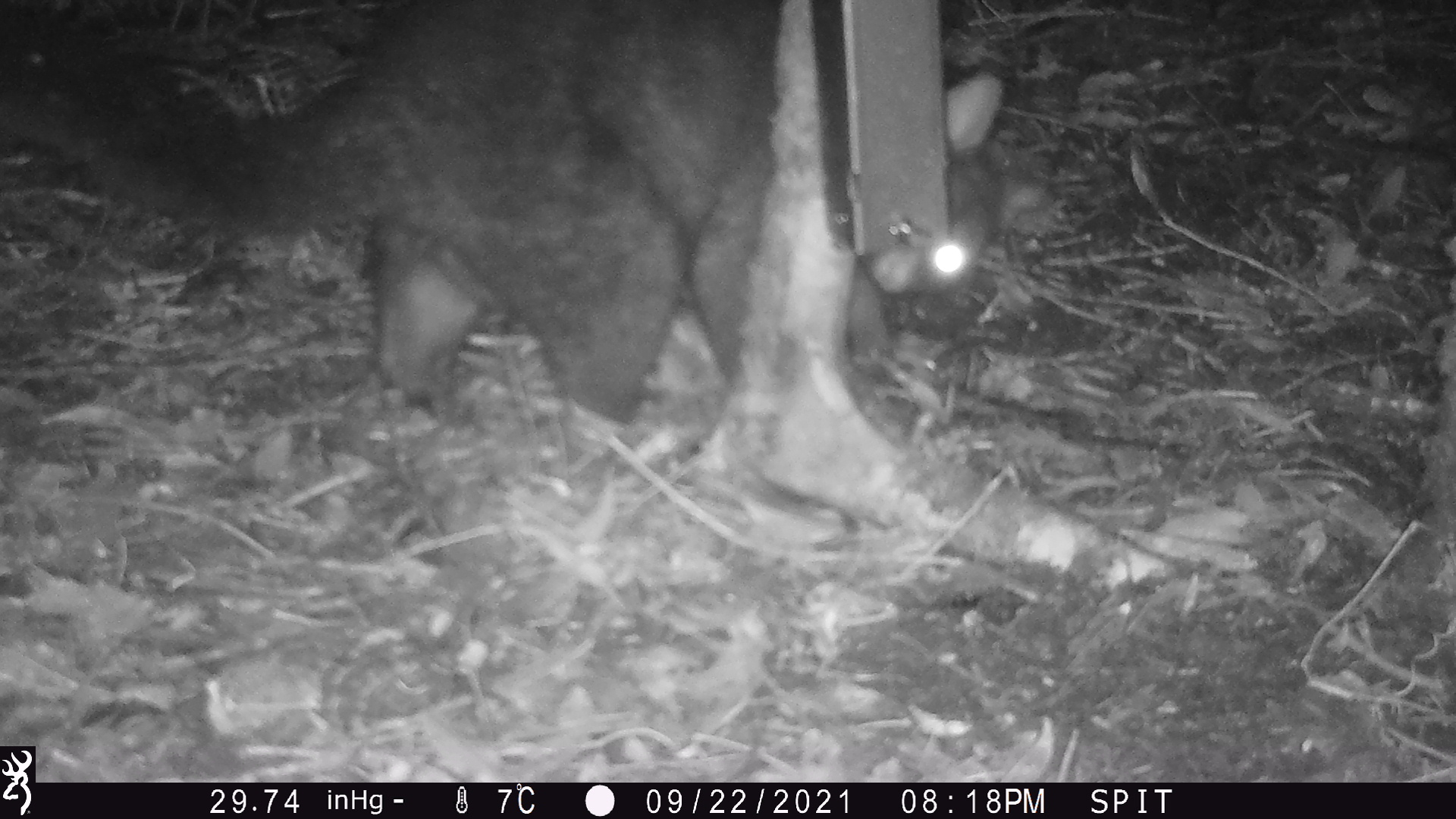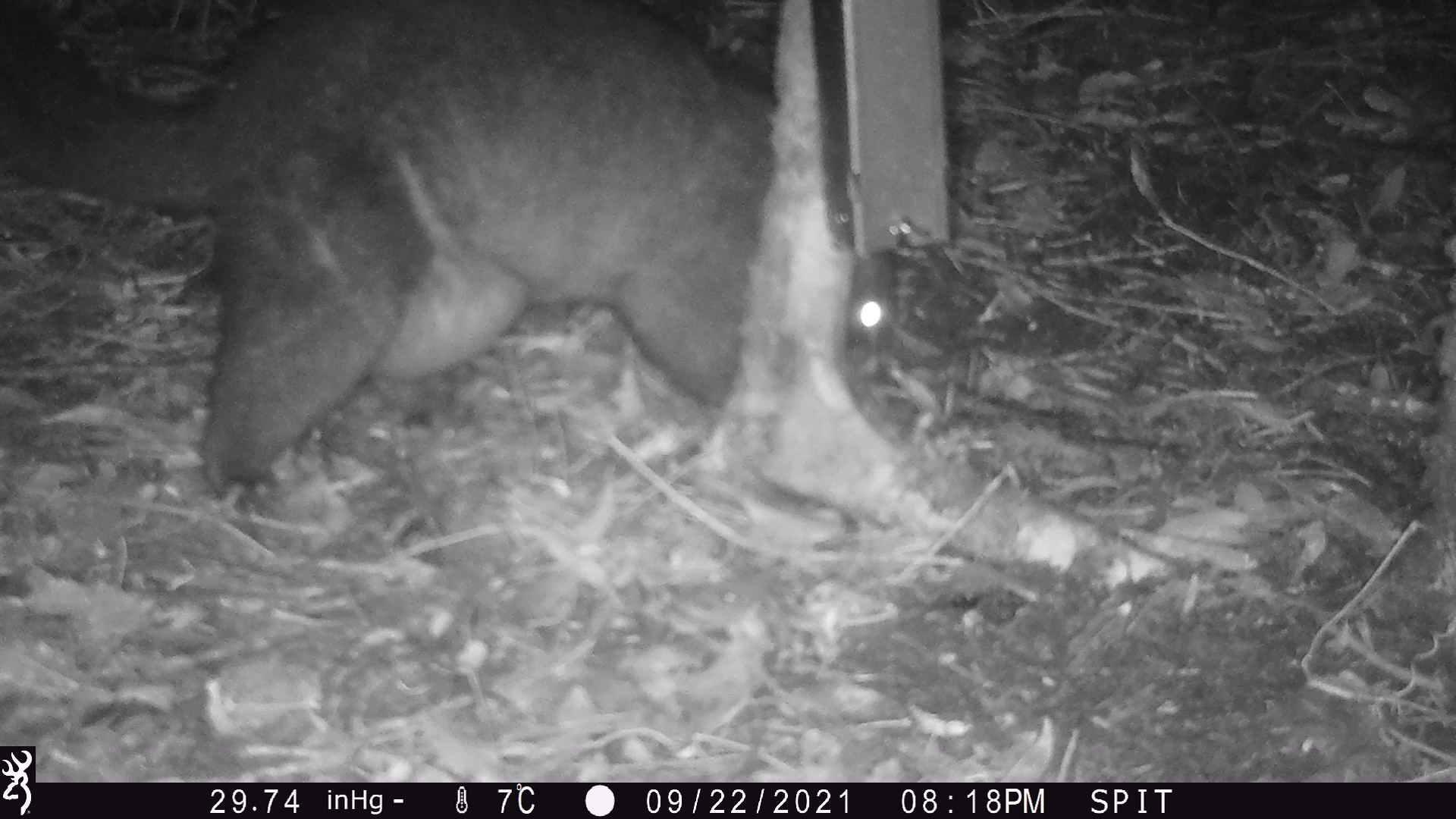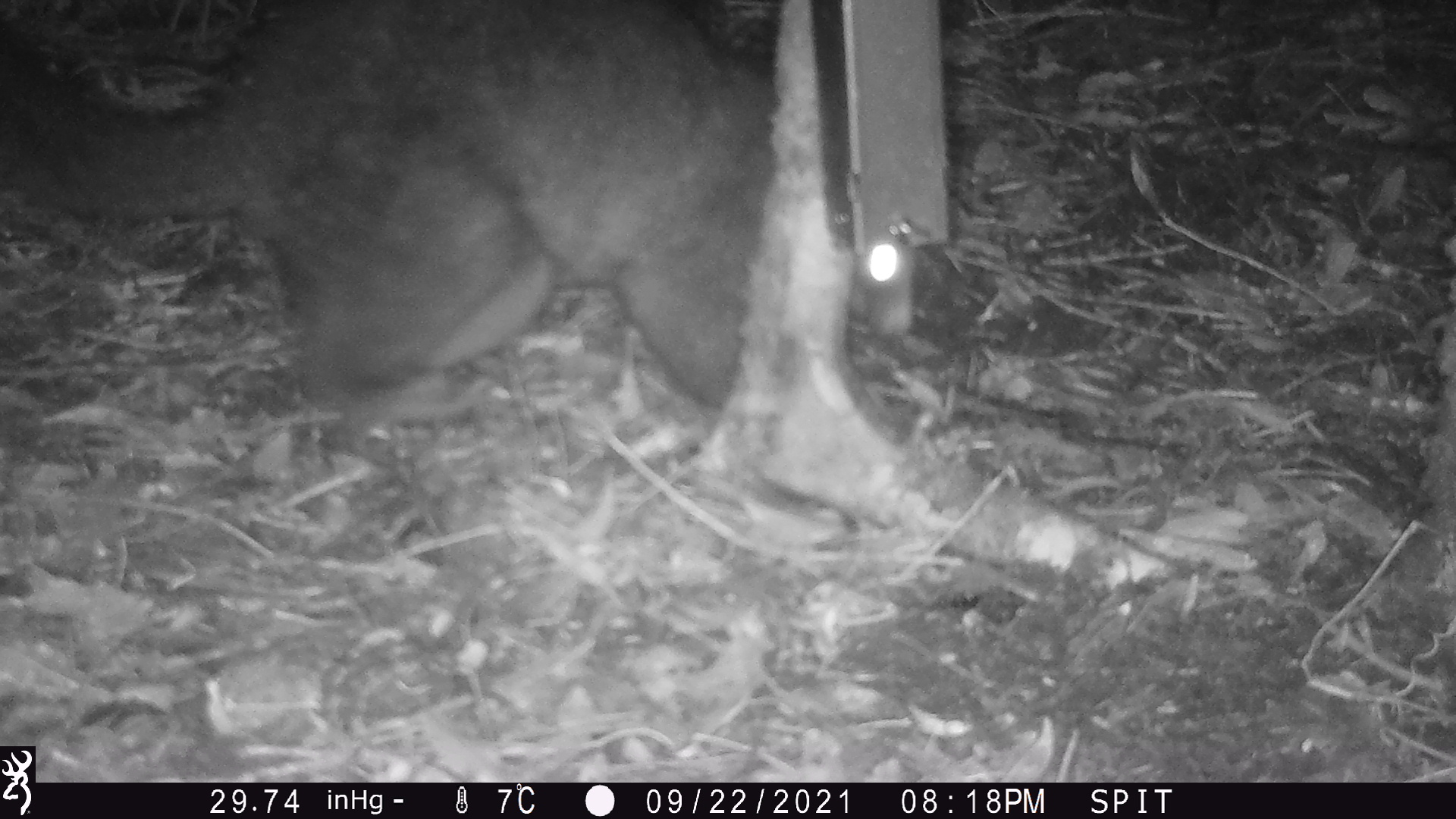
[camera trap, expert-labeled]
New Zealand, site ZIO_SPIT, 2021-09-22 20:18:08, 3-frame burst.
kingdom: Animalia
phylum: Chordata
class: Mammalia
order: Diprotodontia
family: Phalangeridae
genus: Trichosurus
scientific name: Trichosurus vulpecula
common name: common brushtail possum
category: possum